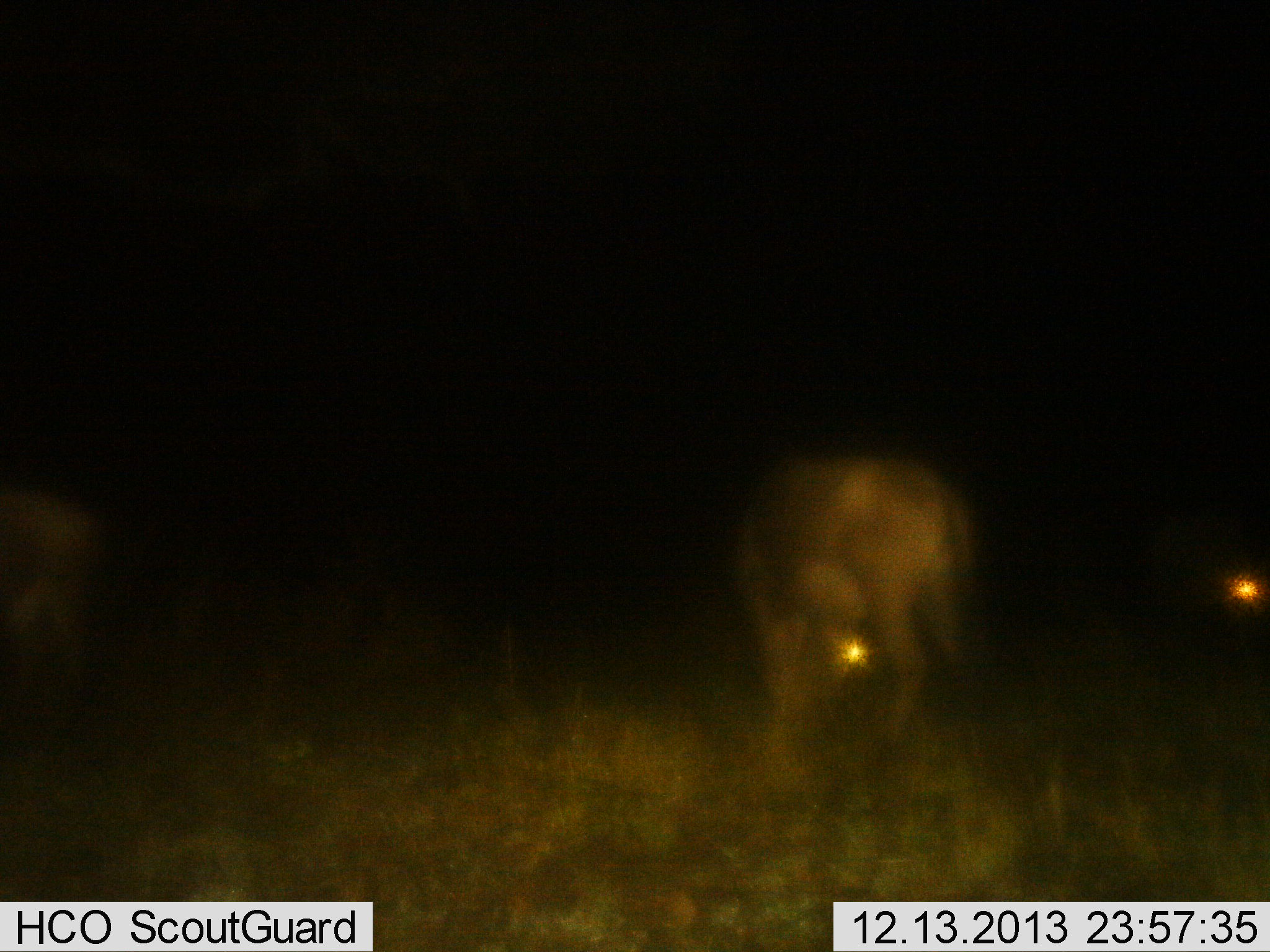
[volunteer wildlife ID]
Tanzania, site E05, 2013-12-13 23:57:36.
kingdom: Animalia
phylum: Chordata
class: Mammalia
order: Artiodactyla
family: Bovidae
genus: Connochaetes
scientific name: Connochaetes taurinus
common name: blue wildebeest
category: wildebeest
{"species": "wildebeest (blue wildebeest) (Connochaetes taurinus)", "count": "3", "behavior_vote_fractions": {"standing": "75%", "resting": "12%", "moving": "0%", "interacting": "0%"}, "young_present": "0%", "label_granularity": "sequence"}